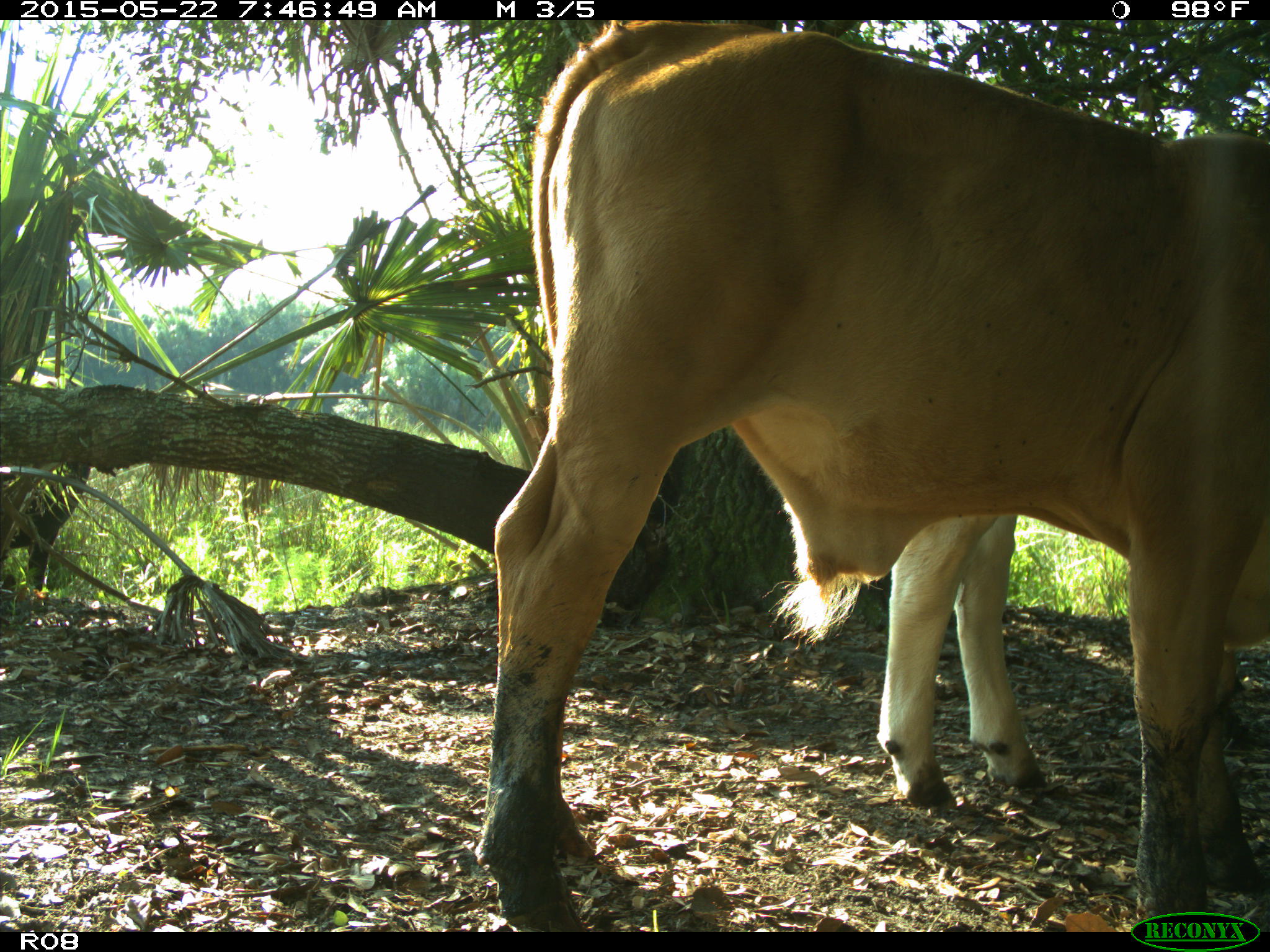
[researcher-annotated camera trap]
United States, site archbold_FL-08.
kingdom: Animalia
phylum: Chordata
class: Mammalia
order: Artiodactyla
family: Bovidae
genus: Bos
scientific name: Bos taurus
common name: domestic cow